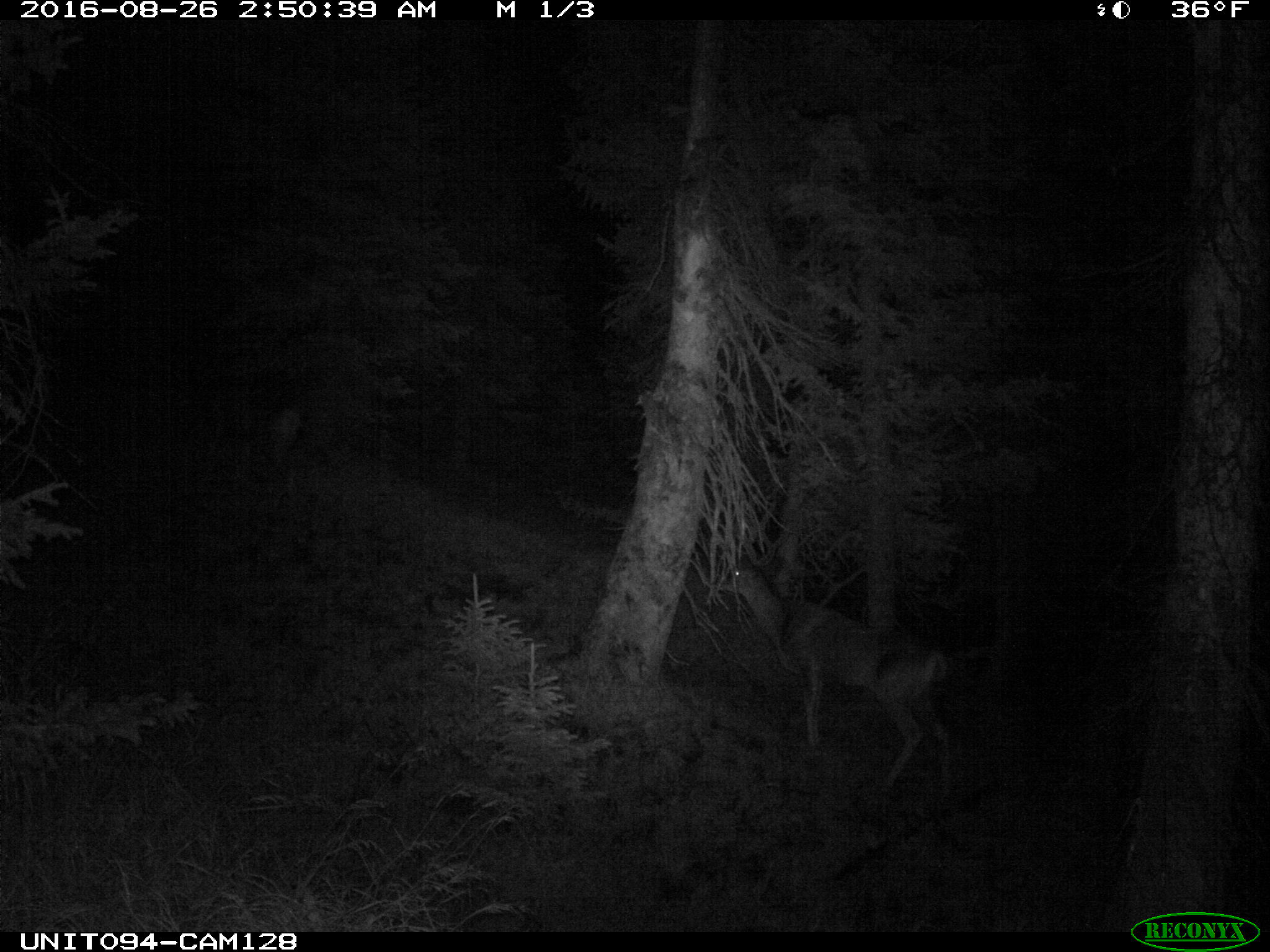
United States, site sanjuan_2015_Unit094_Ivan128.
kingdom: Animalia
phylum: Chordata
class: Mammalia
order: Artiodactyla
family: Cervidae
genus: Odocoileus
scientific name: Odocoileus hemionus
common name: mule deer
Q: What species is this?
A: Odocoileus hemionus (mule deer).